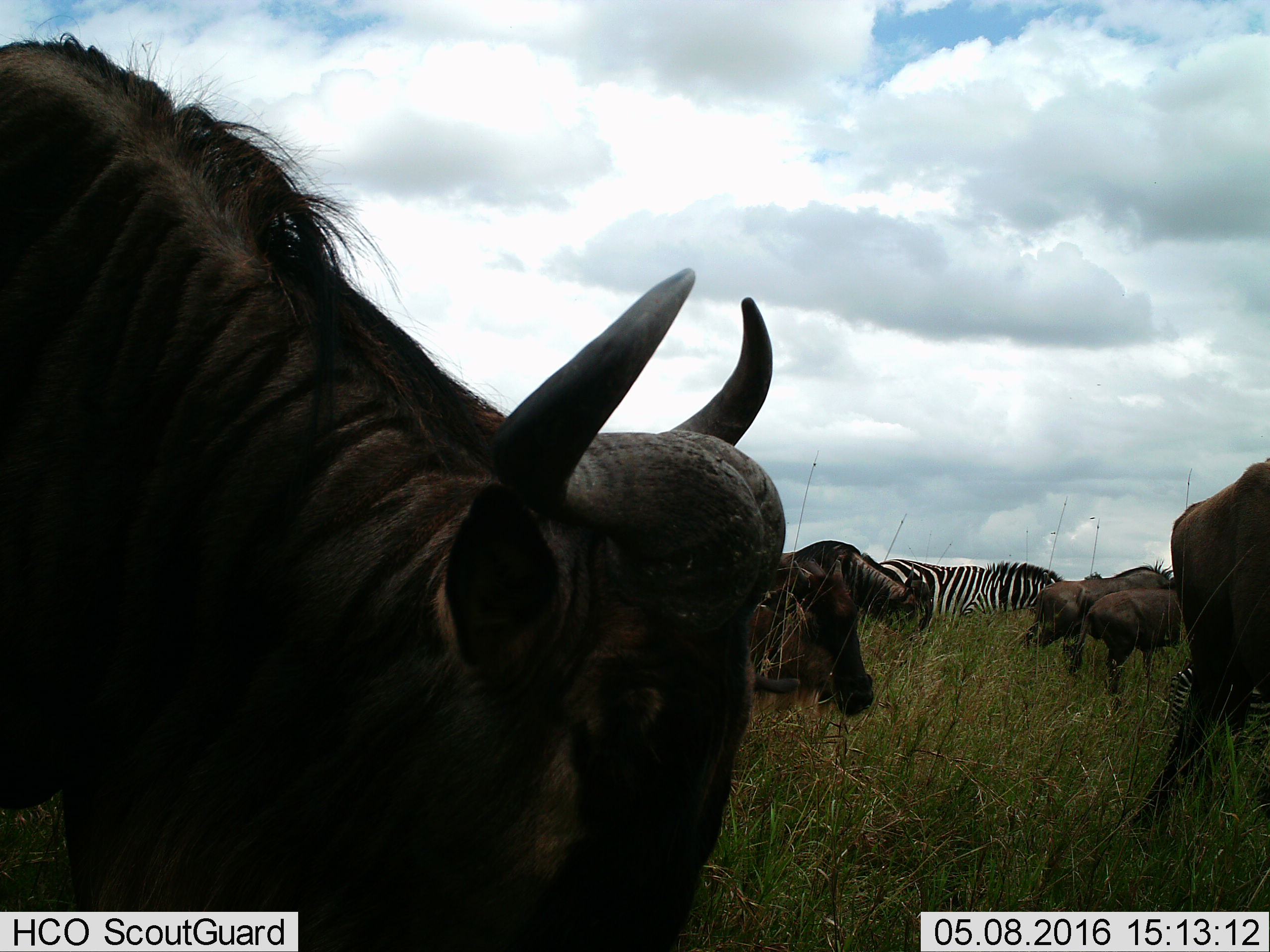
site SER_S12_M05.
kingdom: Animalia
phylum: Chordata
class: Mammalia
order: Artiodactyla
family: Bovidae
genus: Connochaetes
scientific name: Connochaetes taurinus taurinus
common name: blue wildebeest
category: wildebeestblue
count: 6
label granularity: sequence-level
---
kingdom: Animalia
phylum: Chordata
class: Mammalia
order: Perissodactyla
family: Equidae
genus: Equus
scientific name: Equus quagga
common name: plains zebra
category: zebraplains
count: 2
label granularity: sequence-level